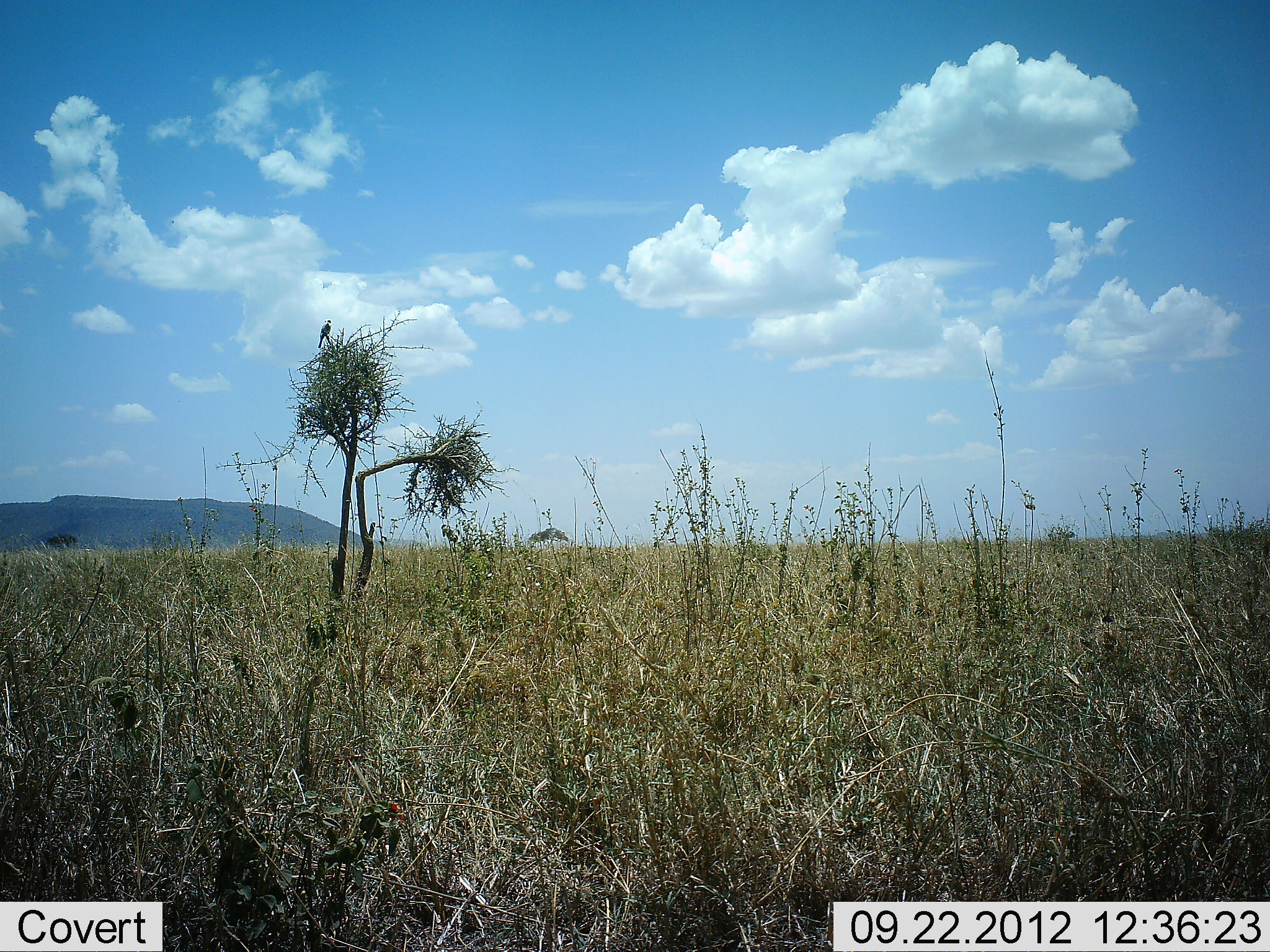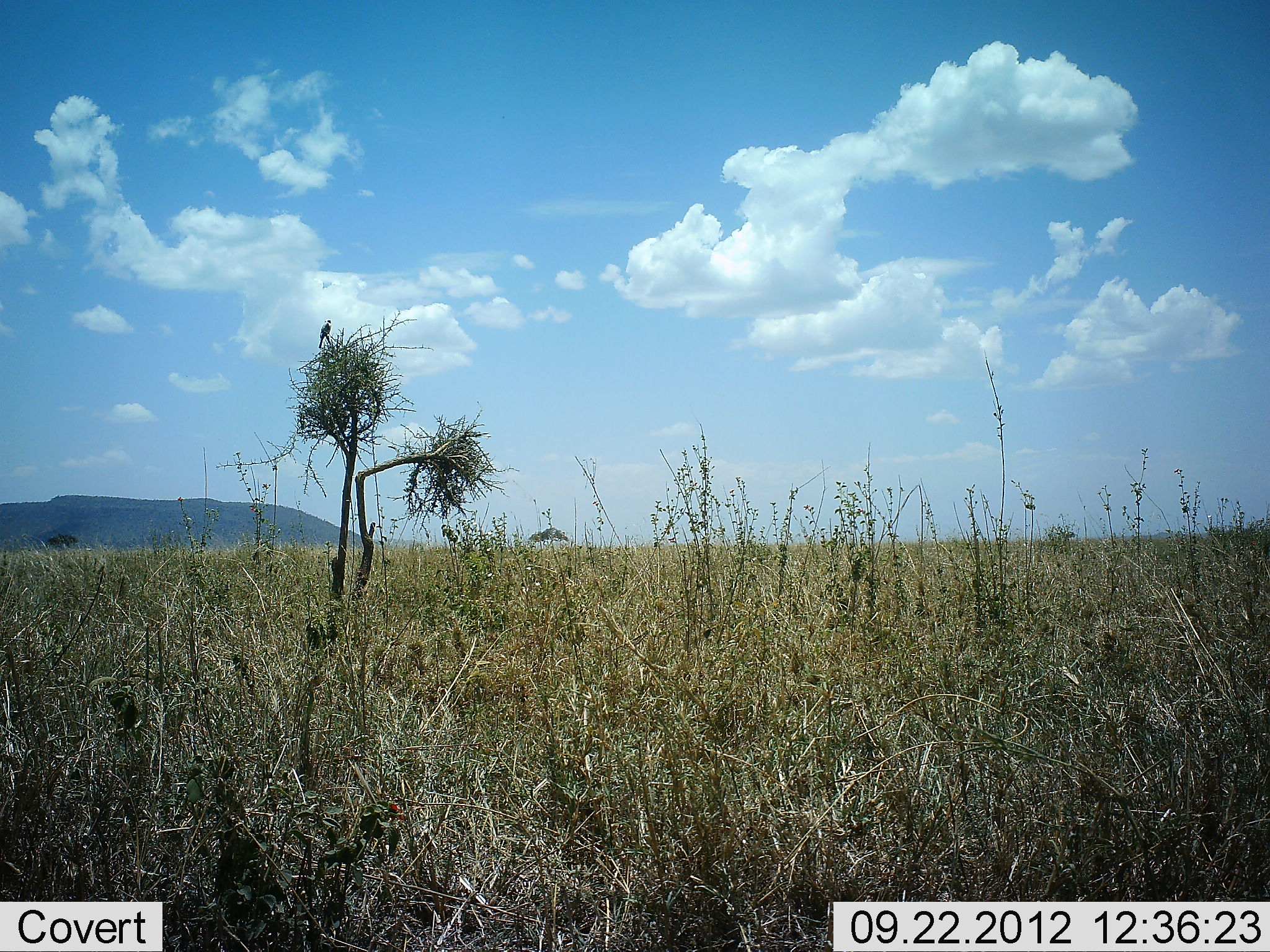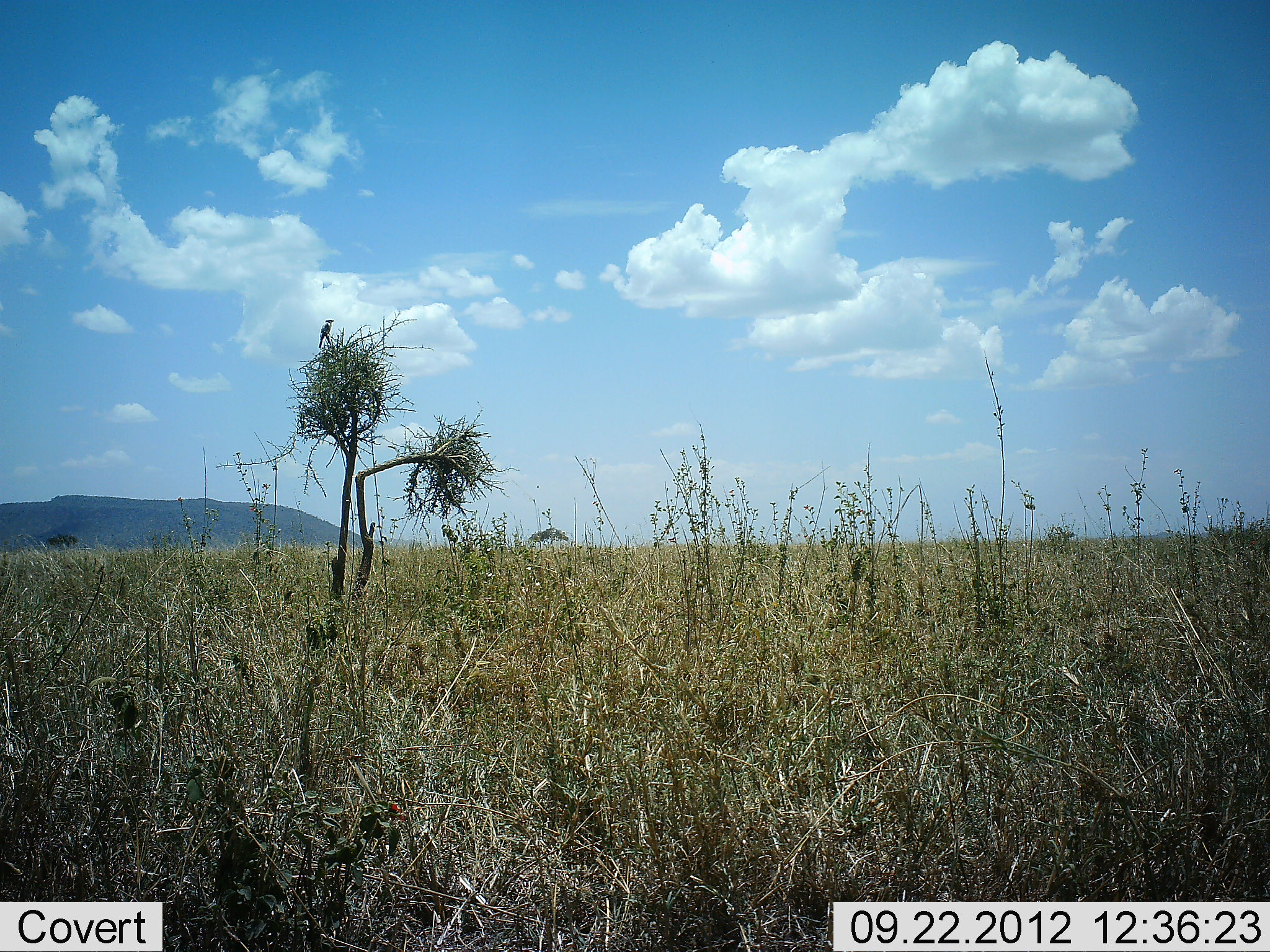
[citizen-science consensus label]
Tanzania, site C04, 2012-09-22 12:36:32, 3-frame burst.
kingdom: Animalia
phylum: Chordata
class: Aves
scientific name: Aves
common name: bird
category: otherbird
Otherbird (bird) (Aves), count 1. Behavior (volunteer vote fractions): standing 50%, resting 50%, moving 20%, interacting 0%. Young present (vote fraction): 0%. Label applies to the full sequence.